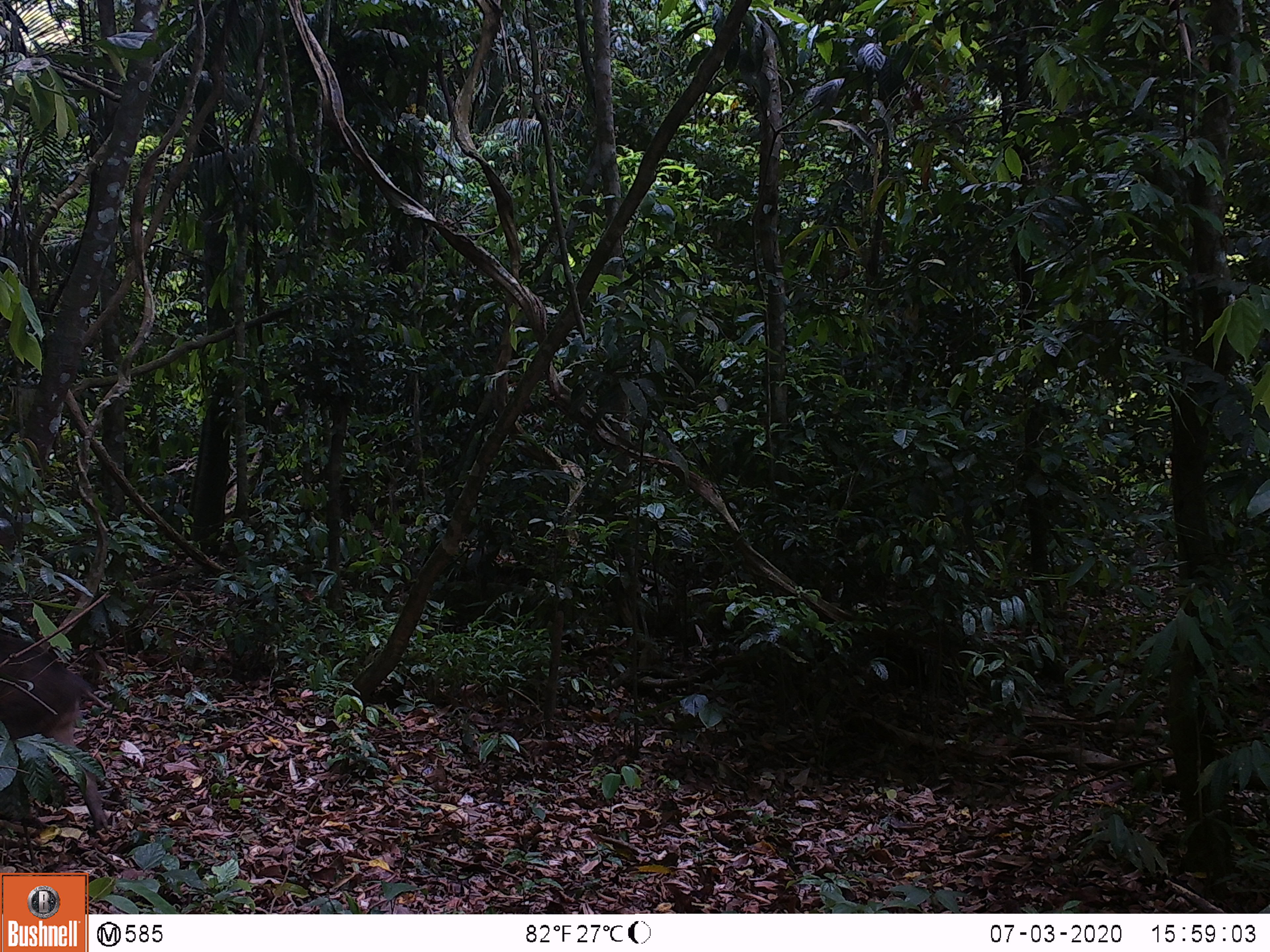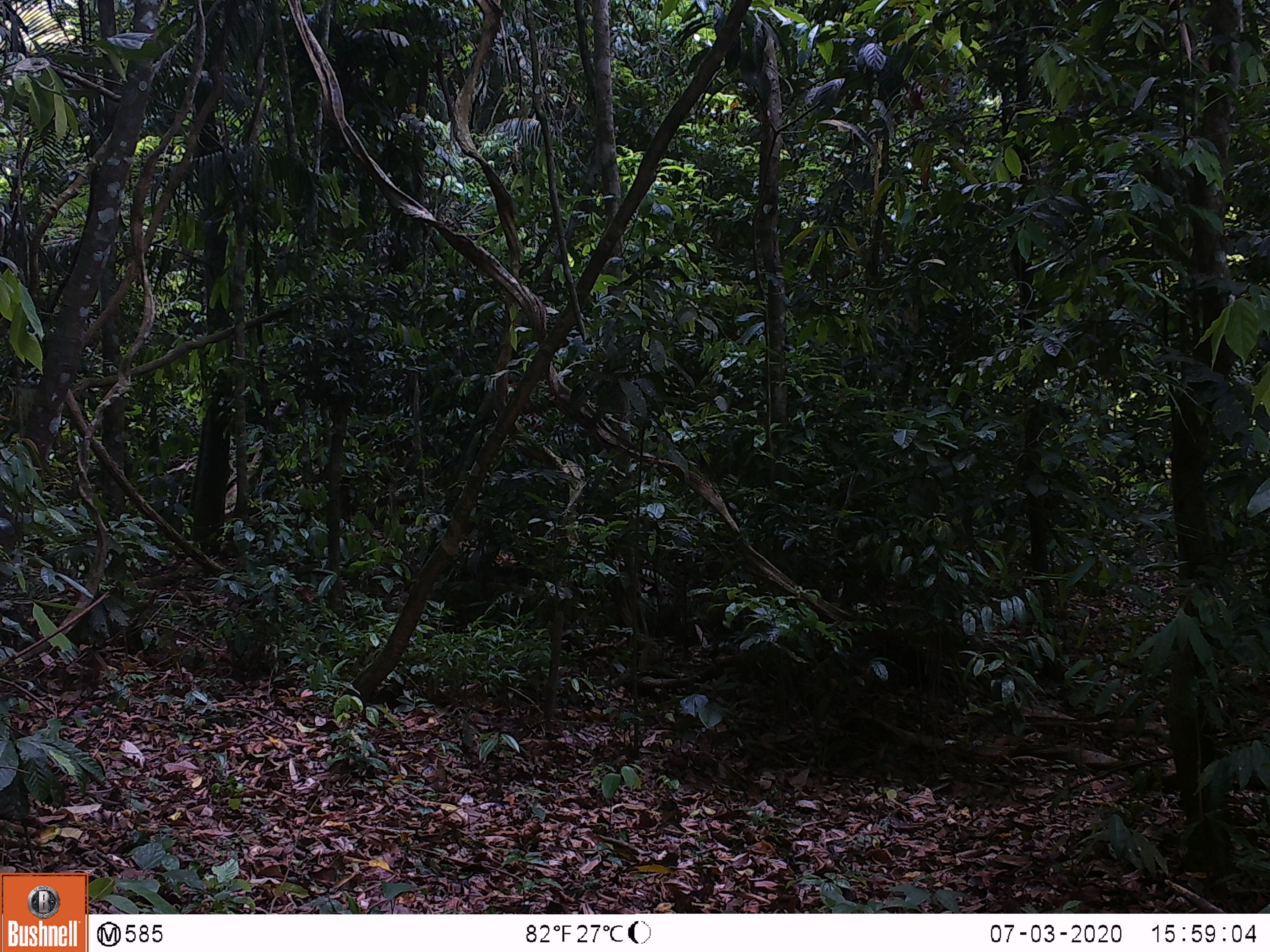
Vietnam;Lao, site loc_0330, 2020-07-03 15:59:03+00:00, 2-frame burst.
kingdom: Animalia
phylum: Chordata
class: Mammalia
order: Artiodactyla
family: Suidae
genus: Sus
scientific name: Sus scrofa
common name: eurasian wild pig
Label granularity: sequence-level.